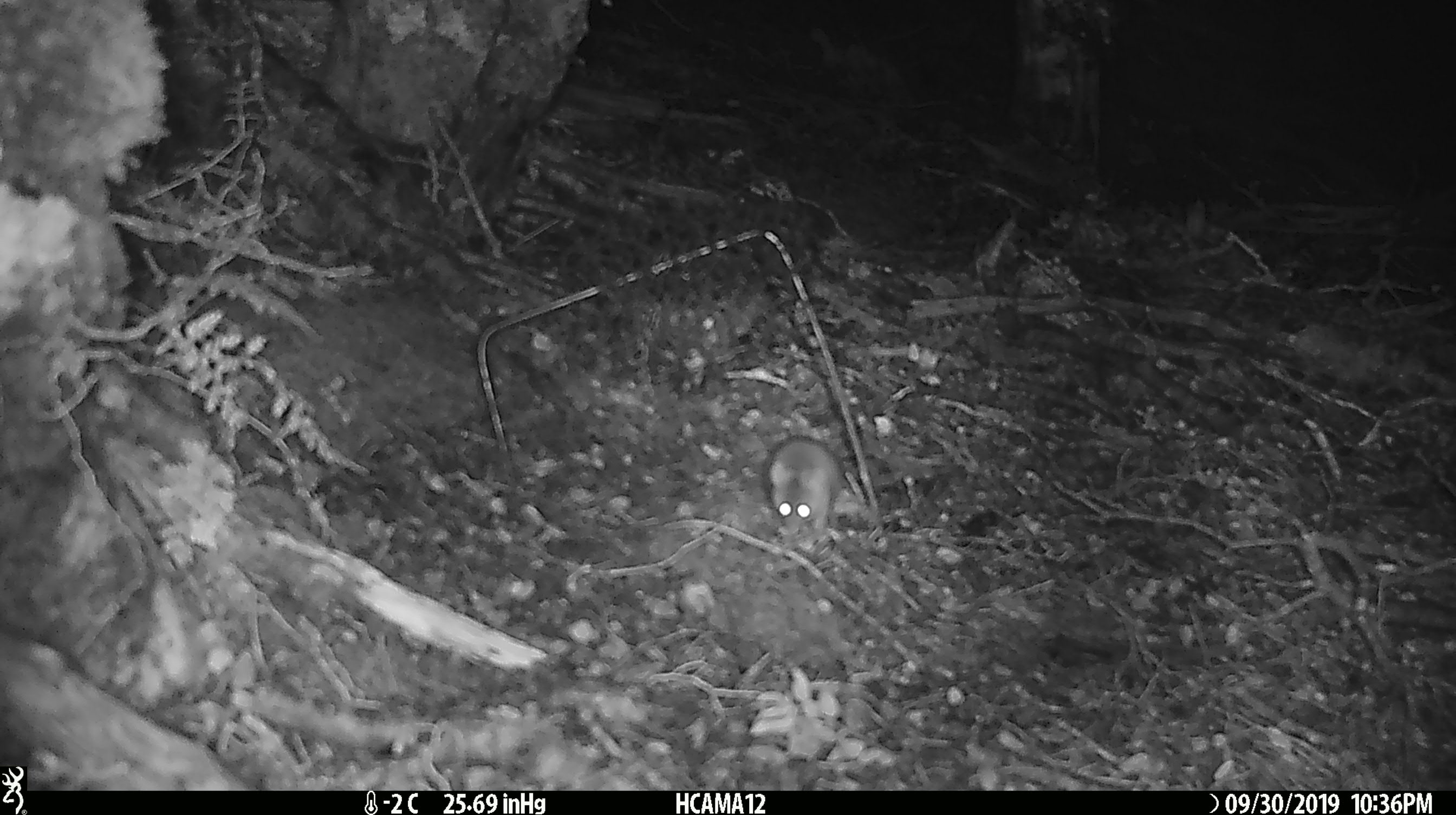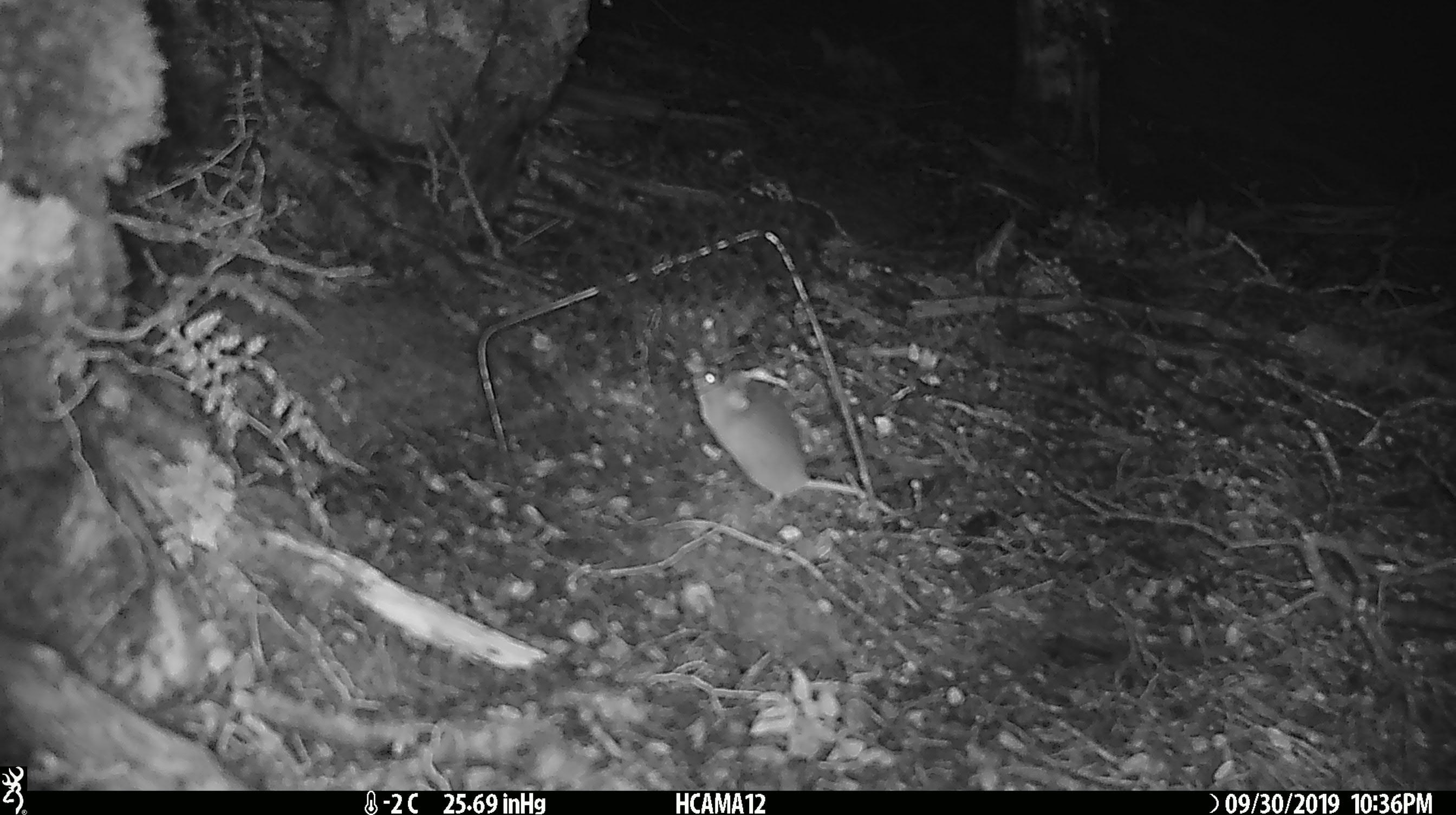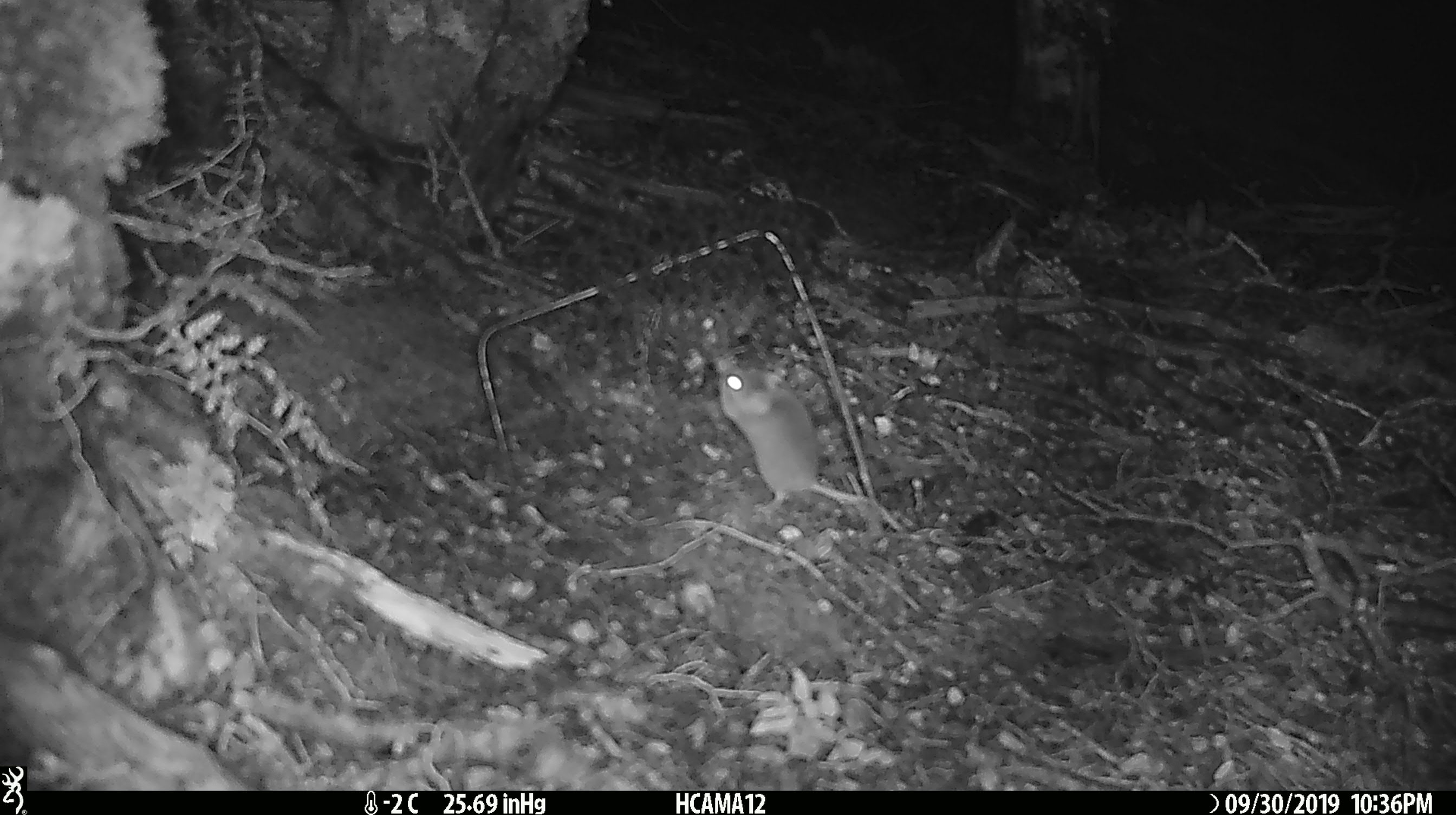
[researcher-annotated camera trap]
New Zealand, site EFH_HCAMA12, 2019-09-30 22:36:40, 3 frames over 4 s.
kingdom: Animalia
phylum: Chordata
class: Mammalia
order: Rodentia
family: Muridae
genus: Mus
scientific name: Mus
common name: mouse